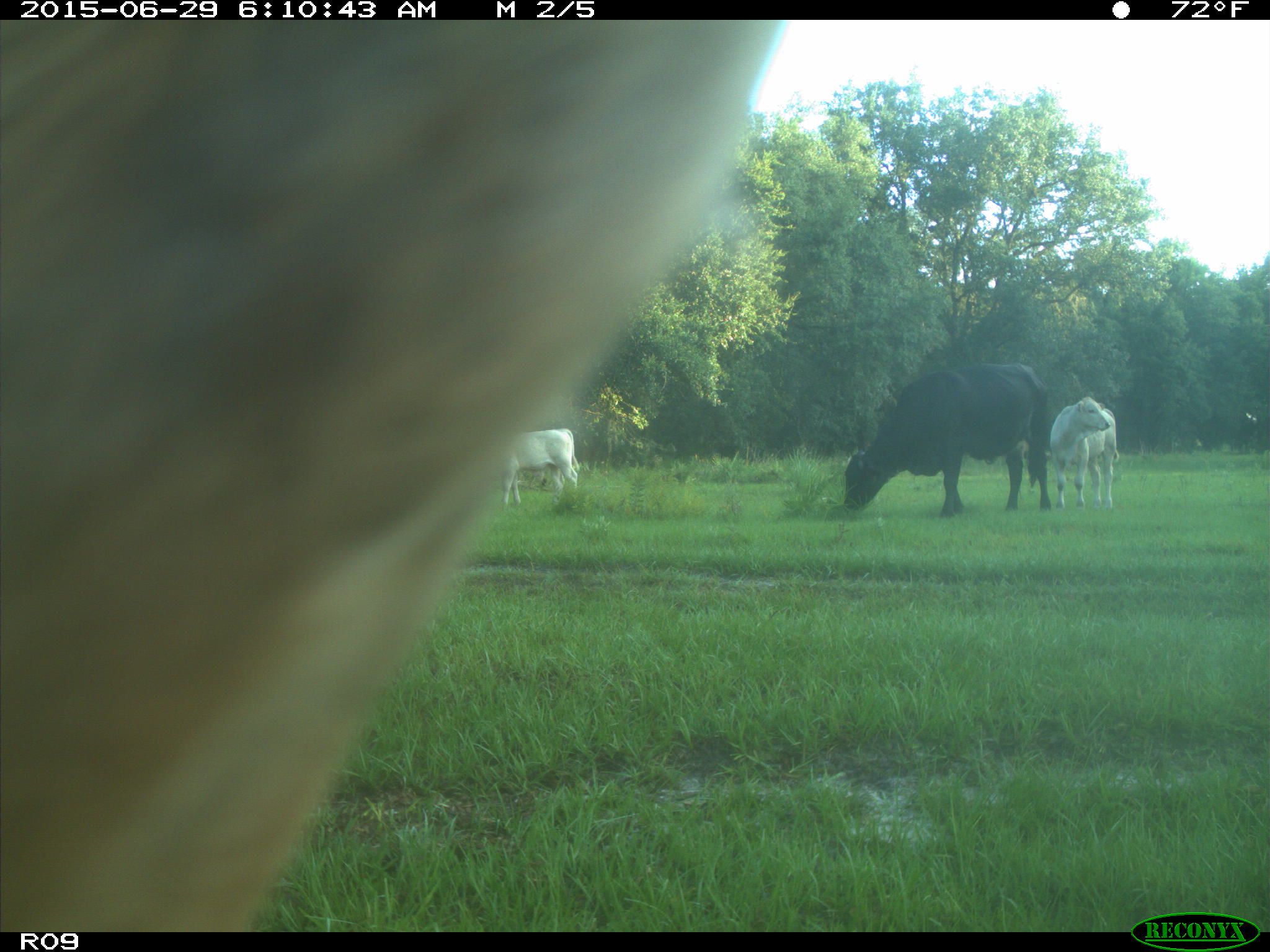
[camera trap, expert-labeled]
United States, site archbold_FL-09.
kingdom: Animalia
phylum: Chordata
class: Mammalia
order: Artiodactyla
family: Bovidae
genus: Bos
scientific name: Bos taurus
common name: domestic cow